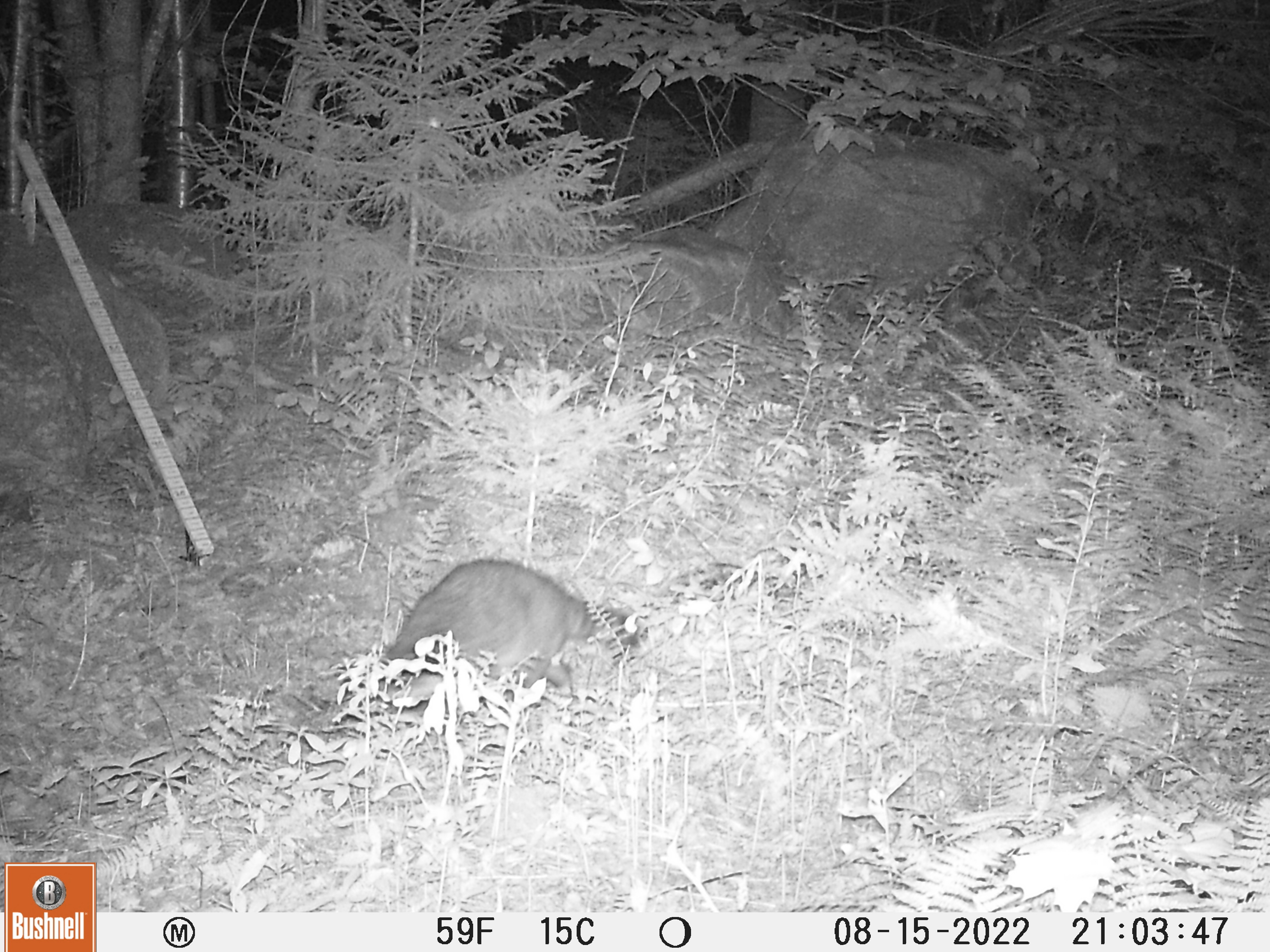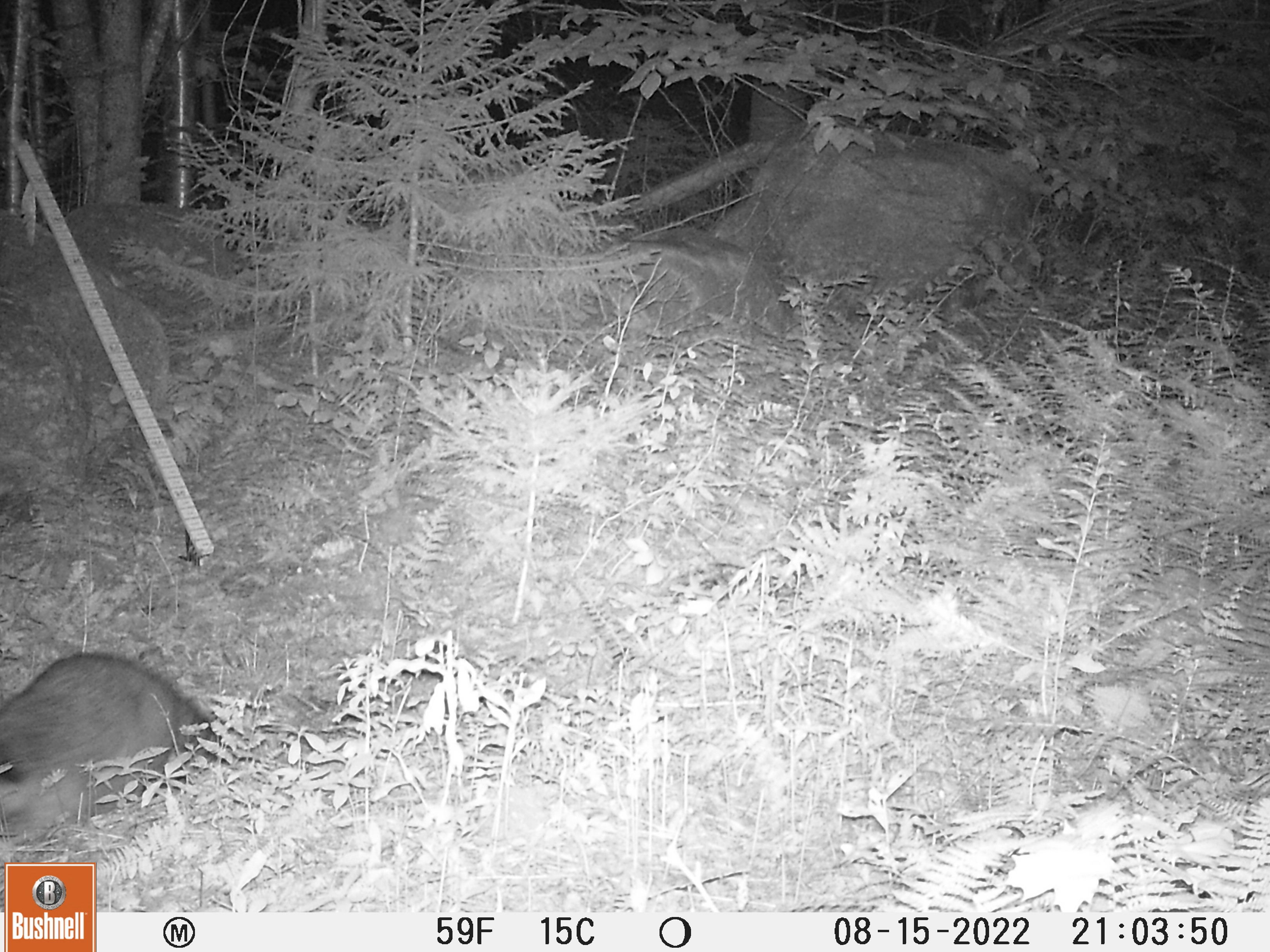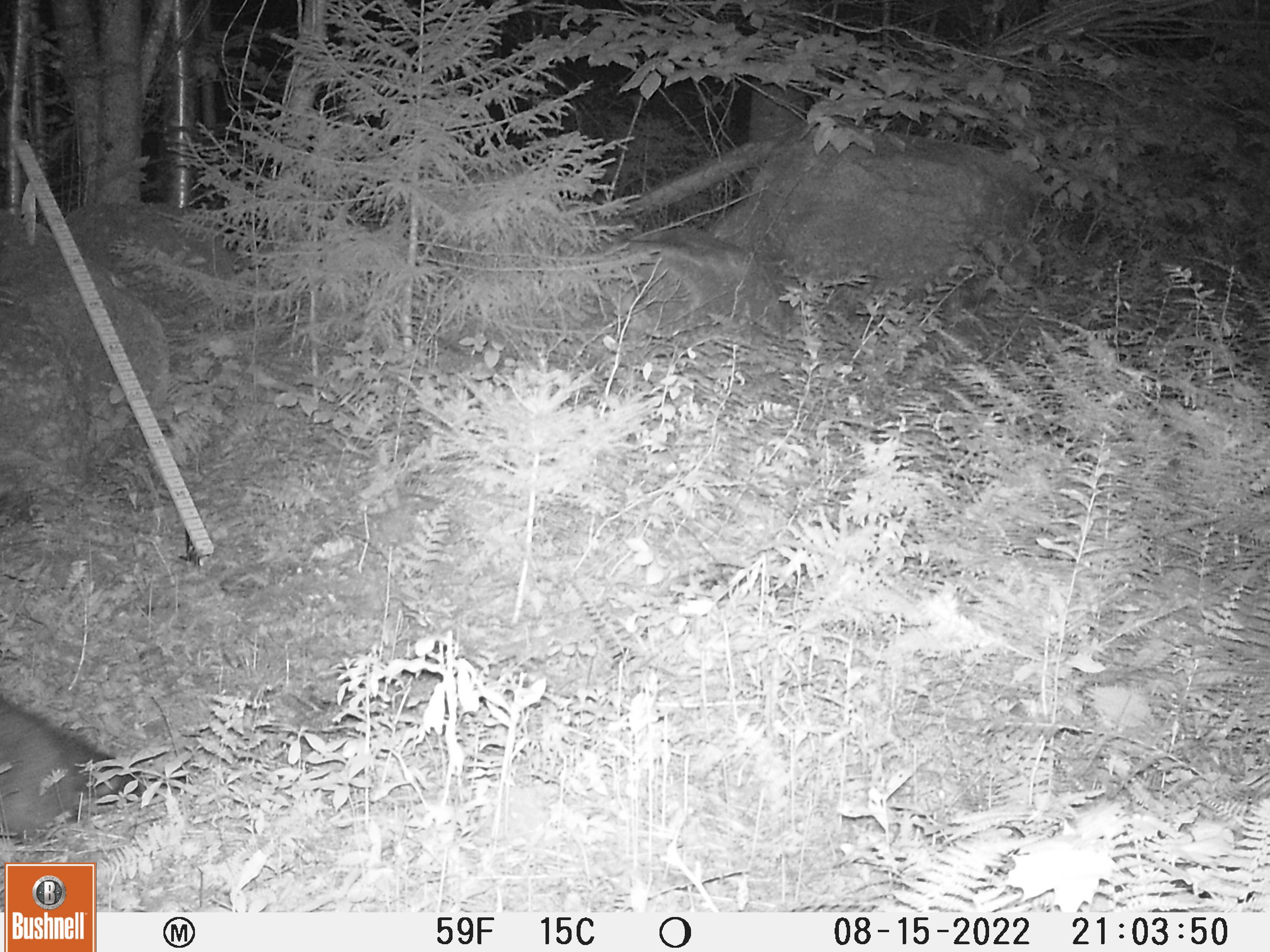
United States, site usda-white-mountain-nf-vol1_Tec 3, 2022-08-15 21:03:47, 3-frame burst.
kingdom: Animalia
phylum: Chordata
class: Mammalia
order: Carnivora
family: Procyonidae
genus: Procyon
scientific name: Procyon lotor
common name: raccoon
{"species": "raccoon (Procyon lotor)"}